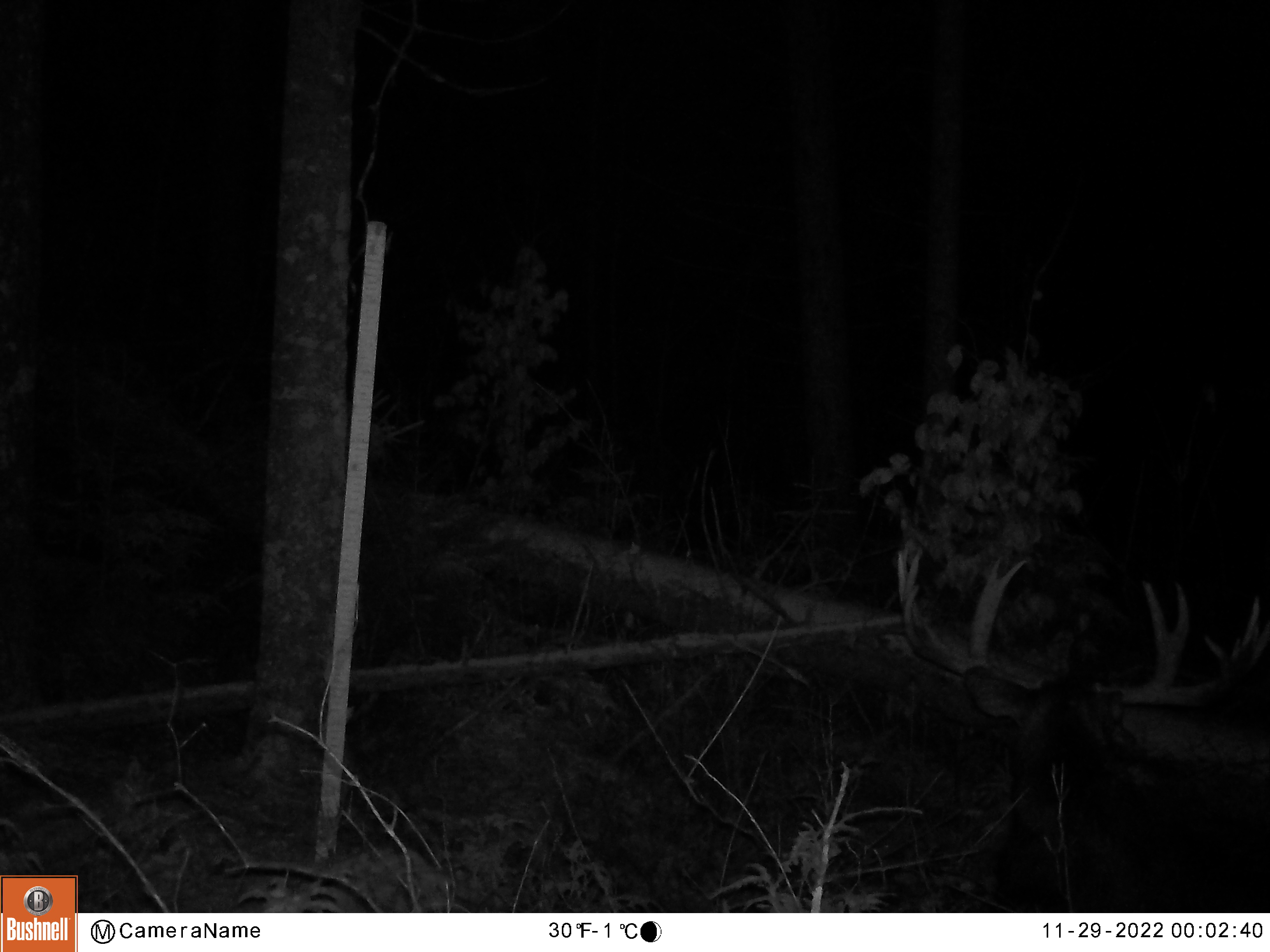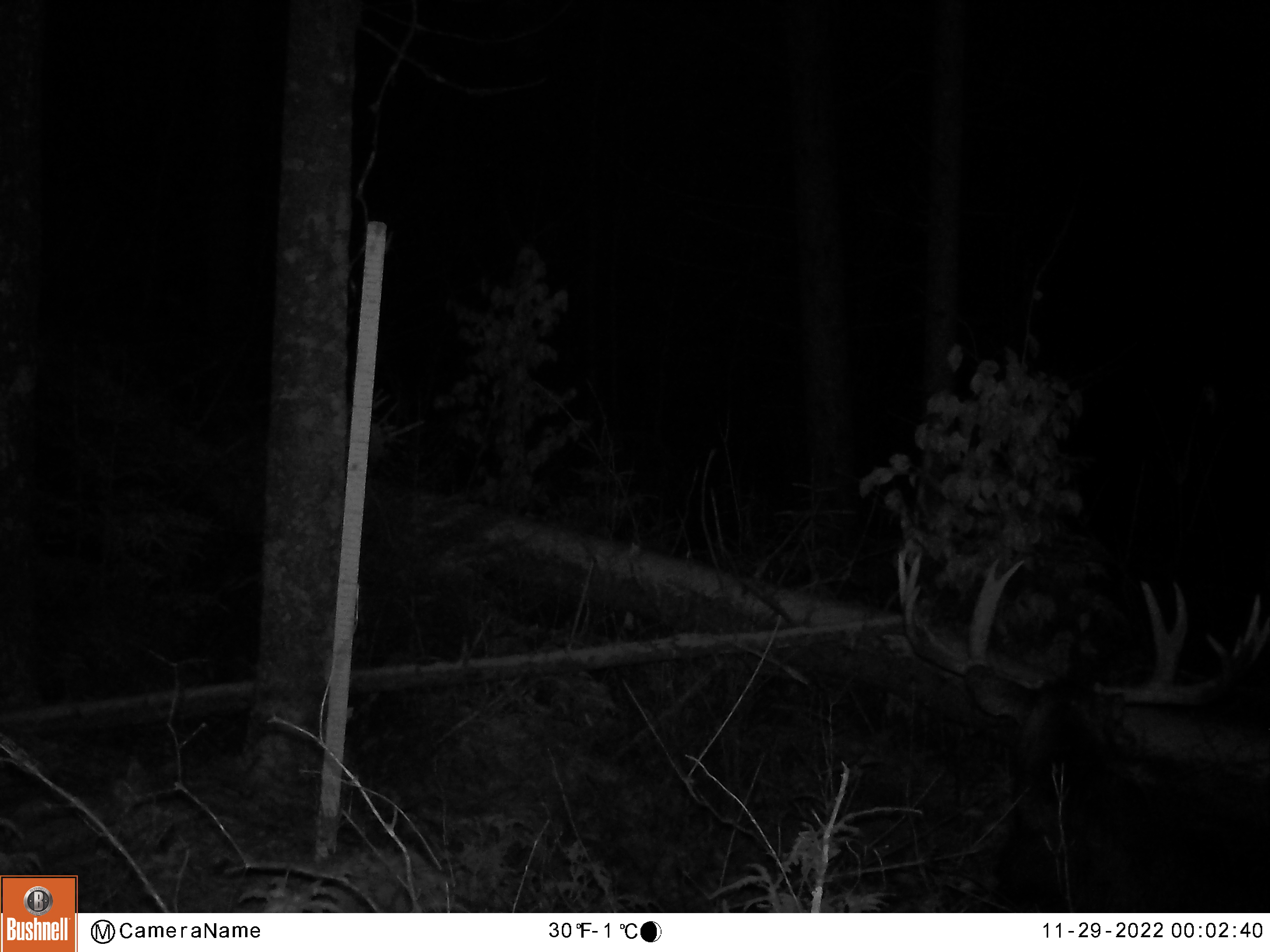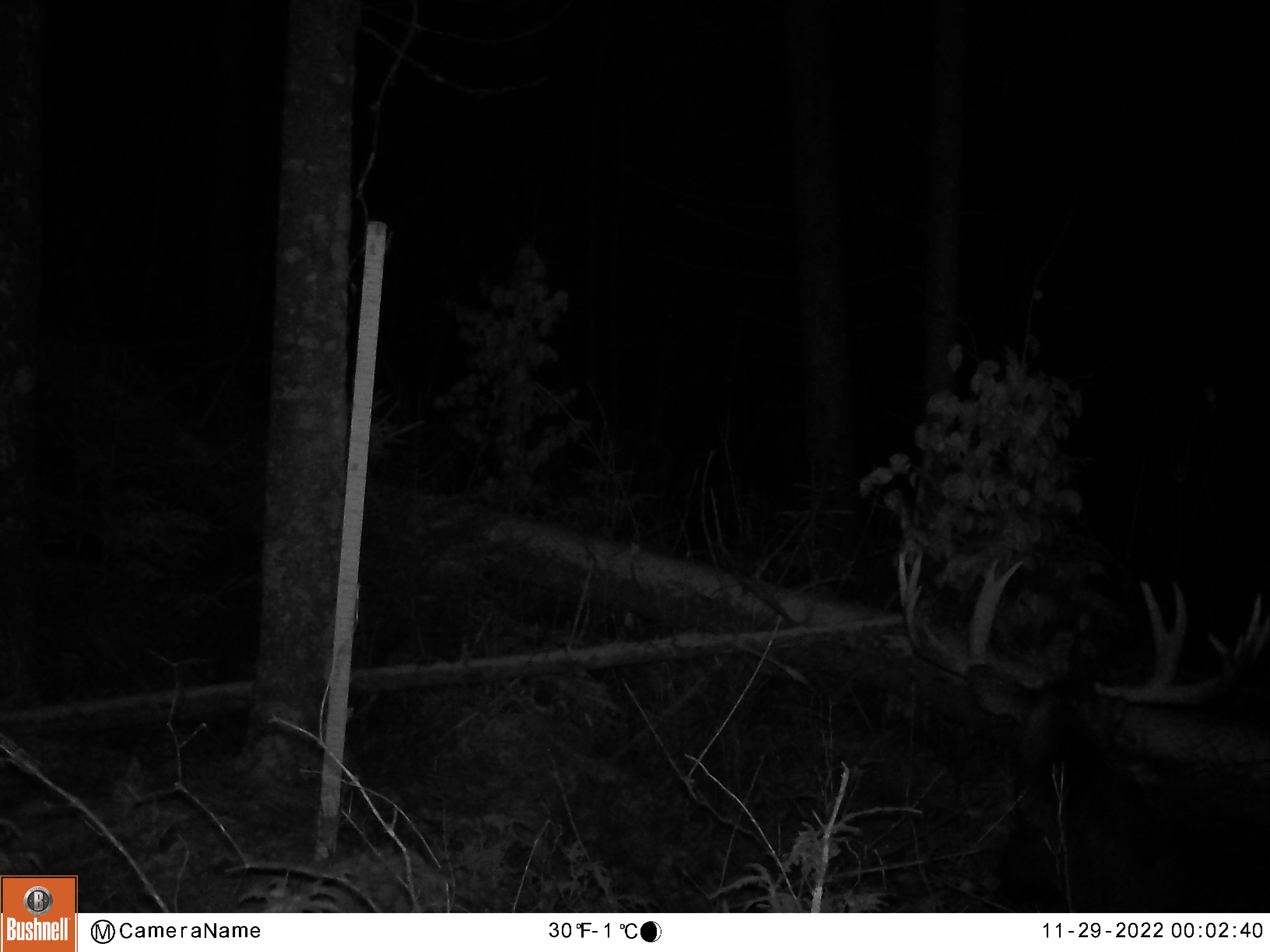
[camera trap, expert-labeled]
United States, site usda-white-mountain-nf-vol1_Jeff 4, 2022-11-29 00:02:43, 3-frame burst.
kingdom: Animalia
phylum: Chordata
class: Mammalia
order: Artiodactyla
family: Cervidae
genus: Alces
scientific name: Alces alces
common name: moose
Moose (Alces alces).